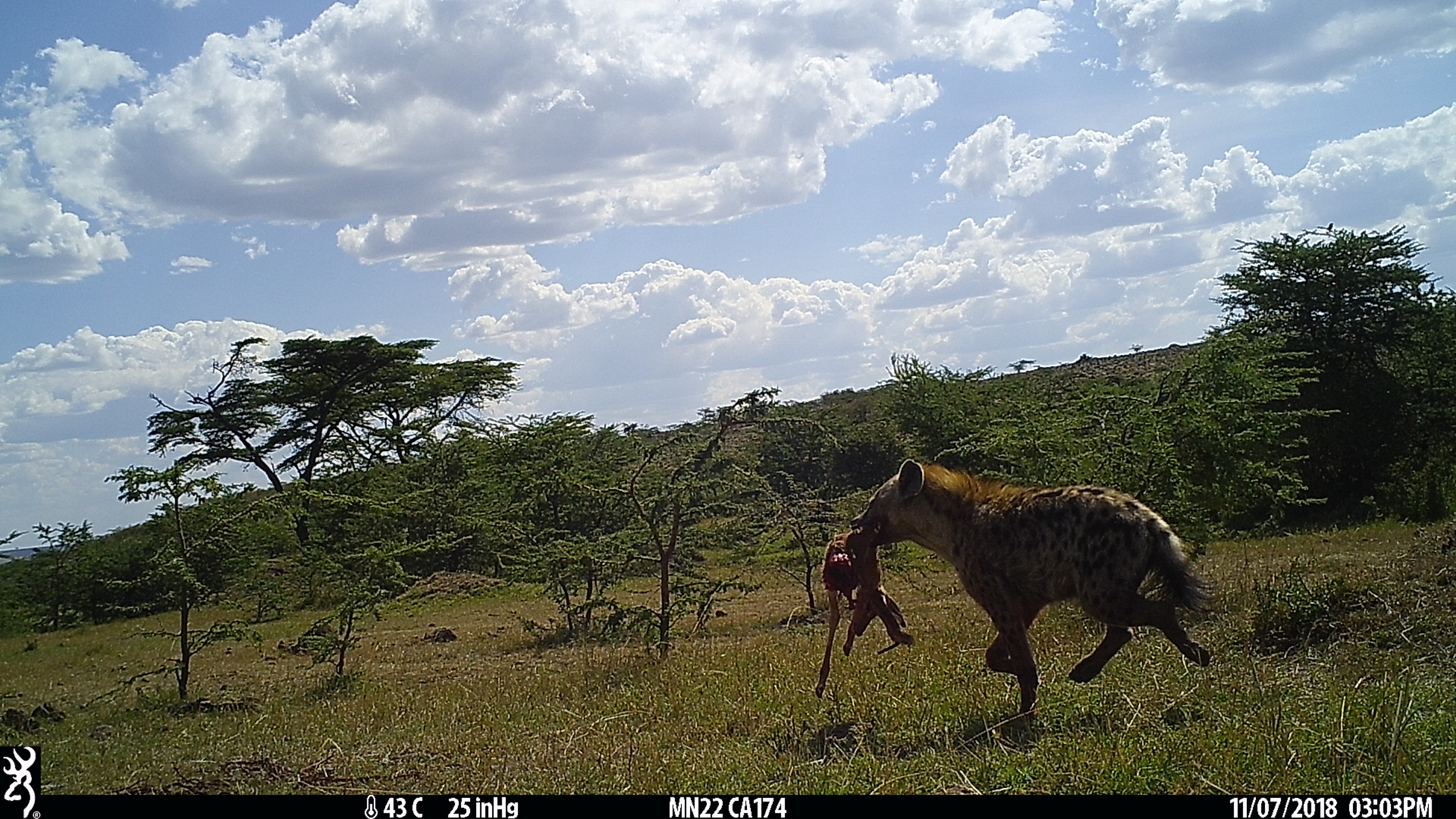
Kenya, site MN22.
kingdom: Animalia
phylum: Chordata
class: Mammalia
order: Carnivora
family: Hyaenidae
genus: Crocuta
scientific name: Crocuta crocuta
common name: spotted hyena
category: hyena spotted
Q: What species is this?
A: Hyena spotted (spotted hyena) (Crocuta crocuta).